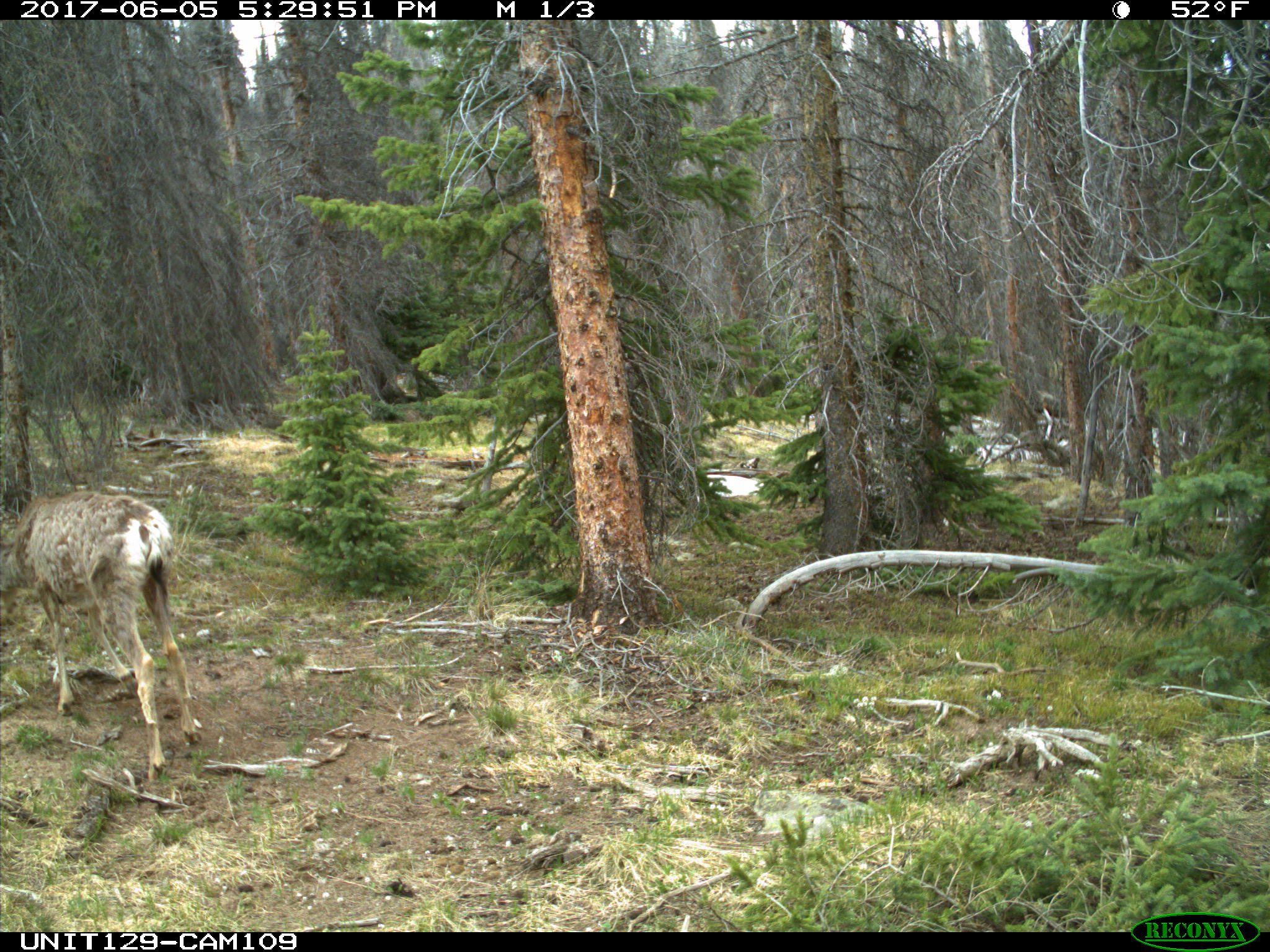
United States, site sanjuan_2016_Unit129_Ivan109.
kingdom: Animalia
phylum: Chordata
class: Mammalia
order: Artiodactyla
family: Cervidae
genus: Odocoileus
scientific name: Odocoileus hemionus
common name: mule deer